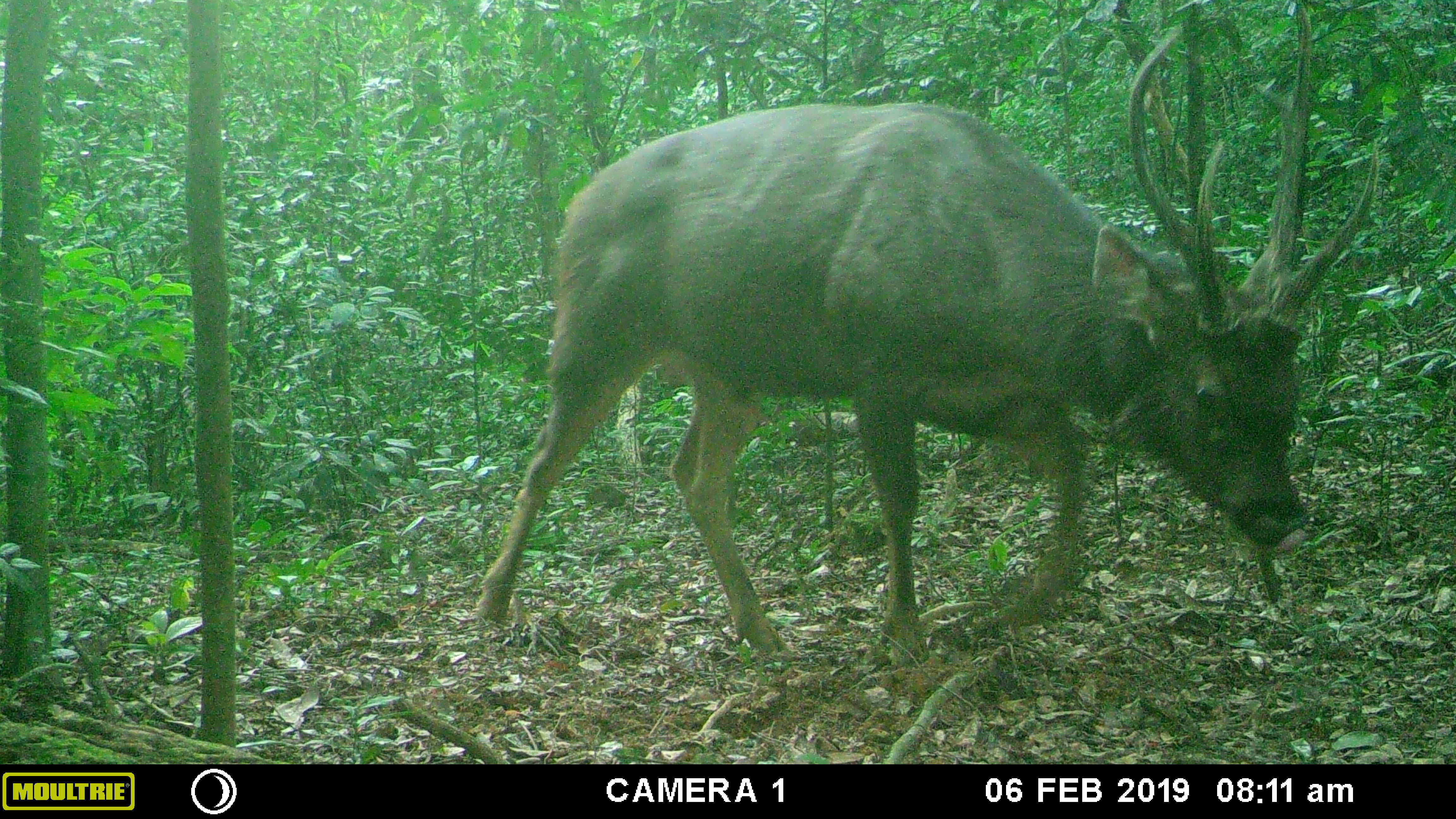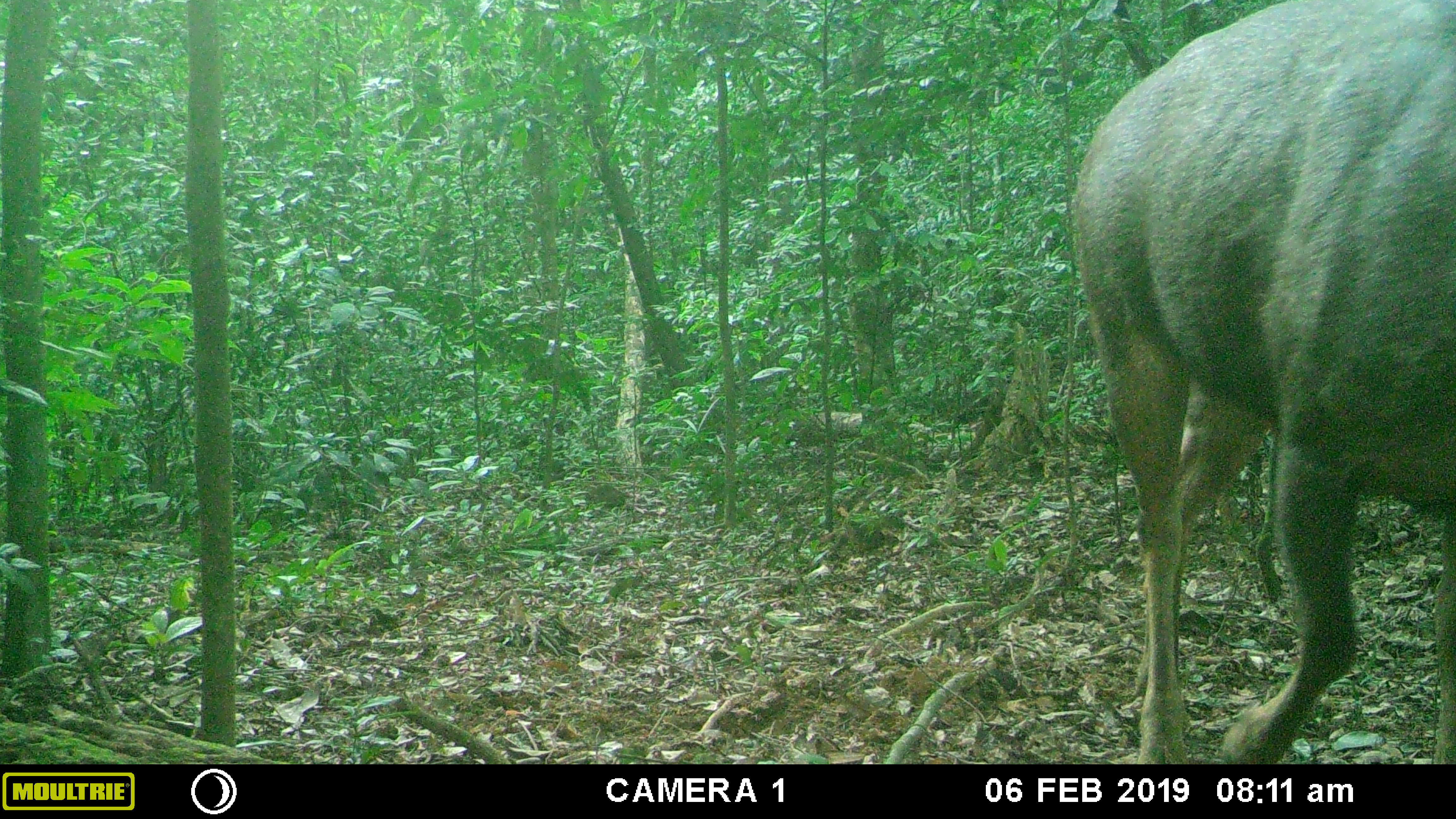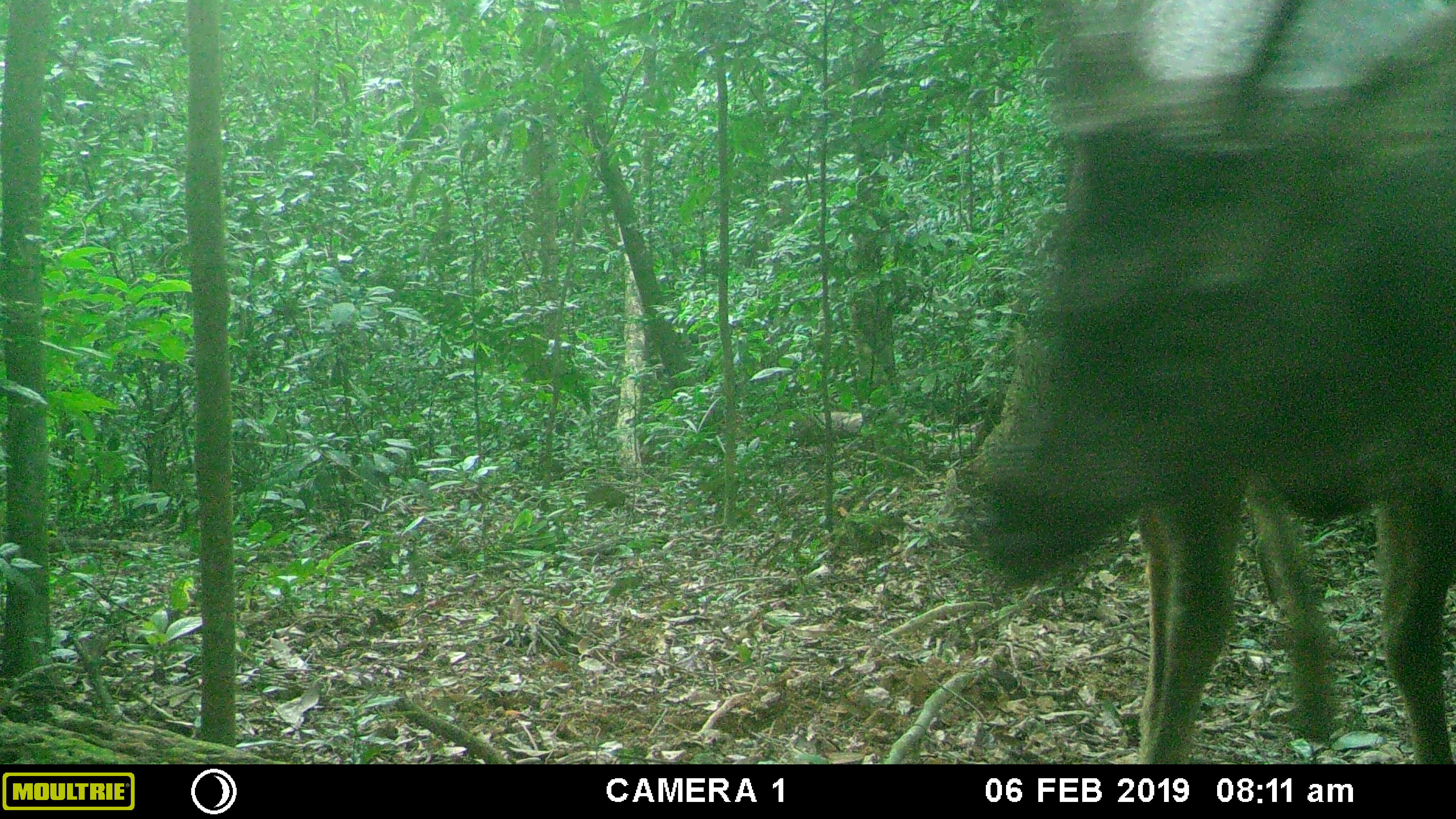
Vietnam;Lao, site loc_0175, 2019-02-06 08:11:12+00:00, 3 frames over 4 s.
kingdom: Animalia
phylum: Chordata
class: Mammalia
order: Artiodactyla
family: Cervidae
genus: Rusa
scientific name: Rusa unicolor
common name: sambar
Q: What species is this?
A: Sambar (Rusa unicolor).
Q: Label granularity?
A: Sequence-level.